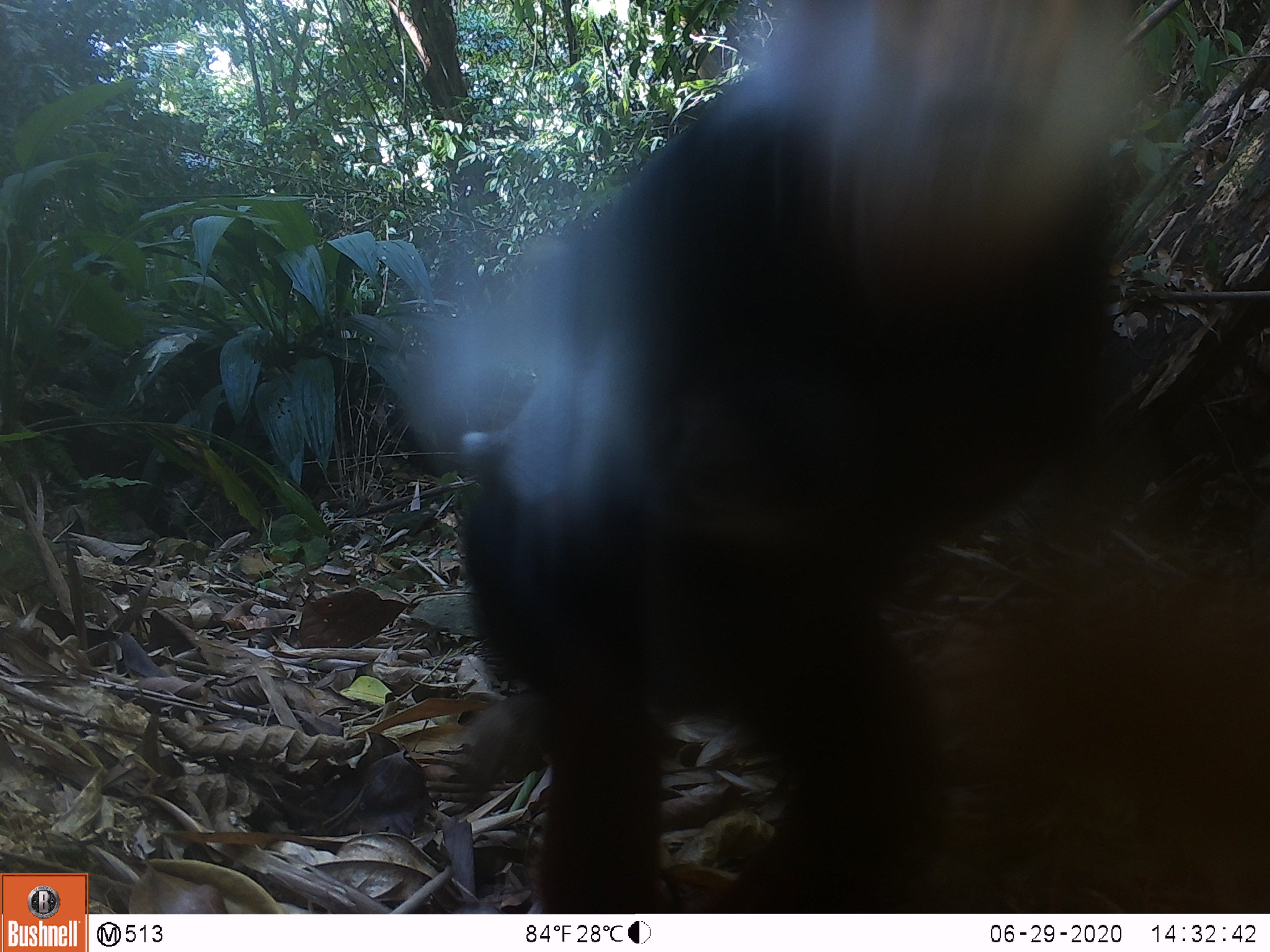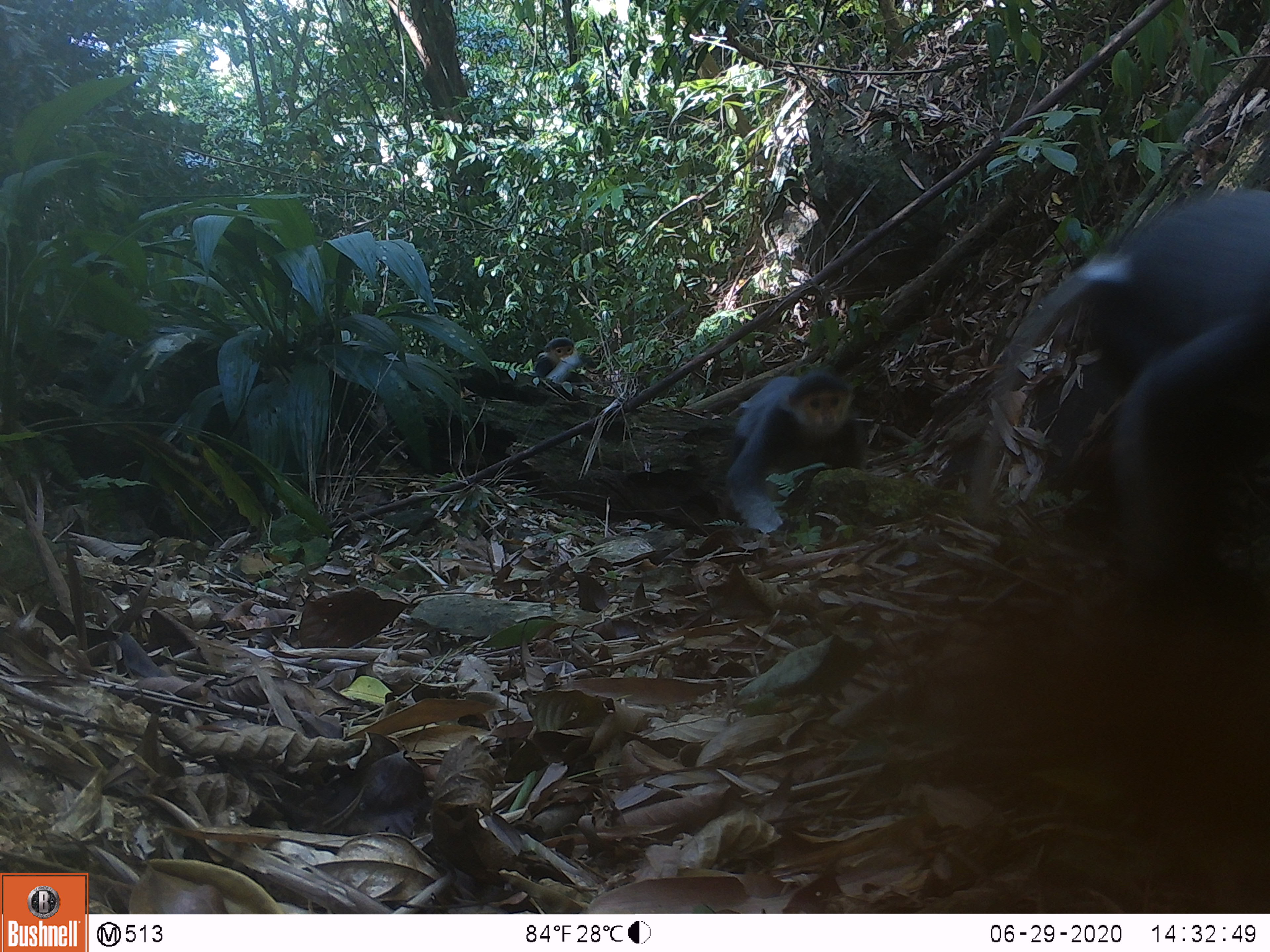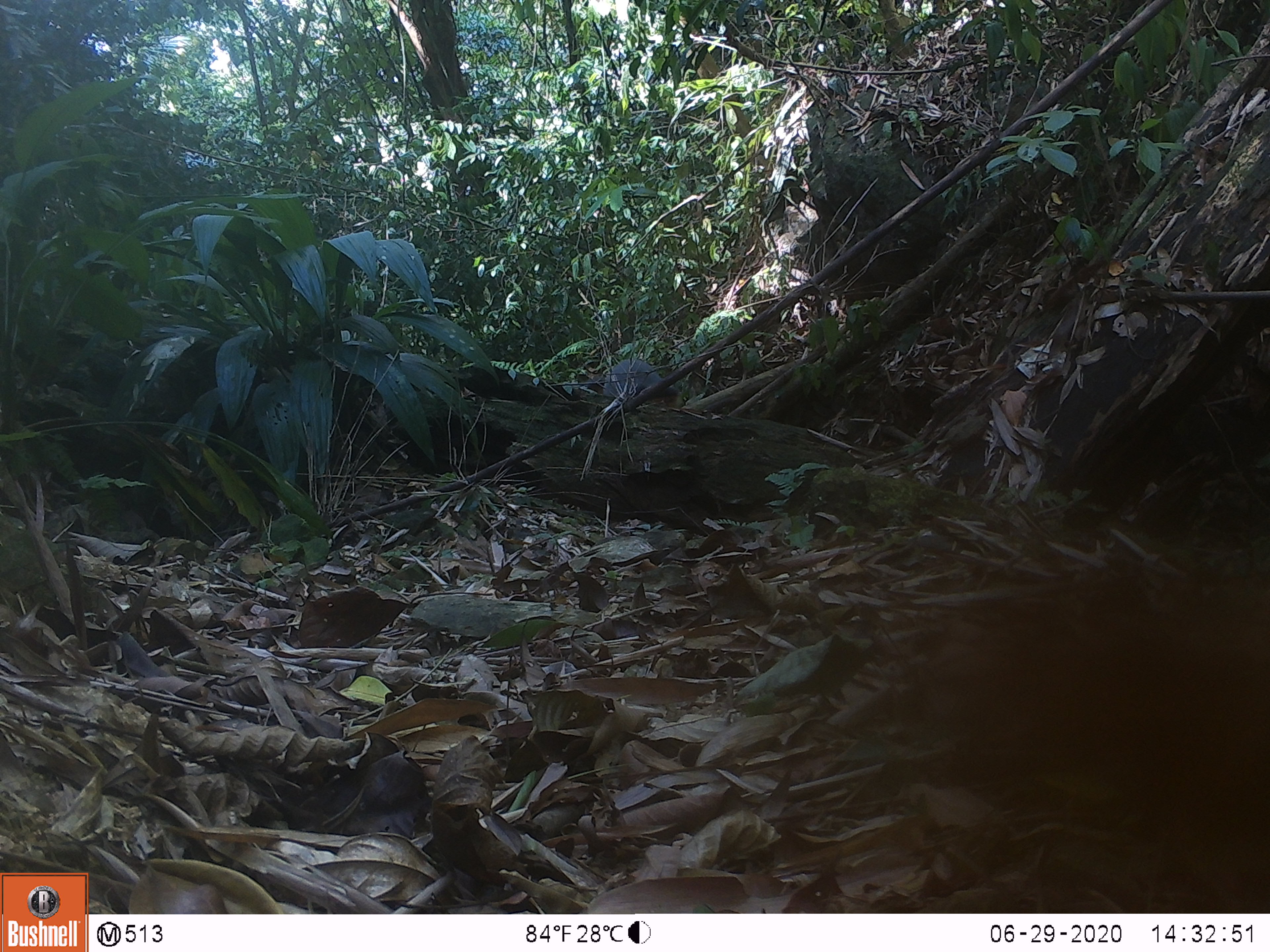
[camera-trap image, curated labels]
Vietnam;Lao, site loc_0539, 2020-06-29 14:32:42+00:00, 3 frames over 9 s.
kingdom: Animalia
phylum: Chordata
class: Mammalia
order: Primates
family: Cercopithecidae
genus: Pygathrix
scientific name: Pygathrix nemaeus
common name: red-shanked douc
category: red shanked douc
Red shanked douc (red-shanked douc) (Pygathrix nemaeus). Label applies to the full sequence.